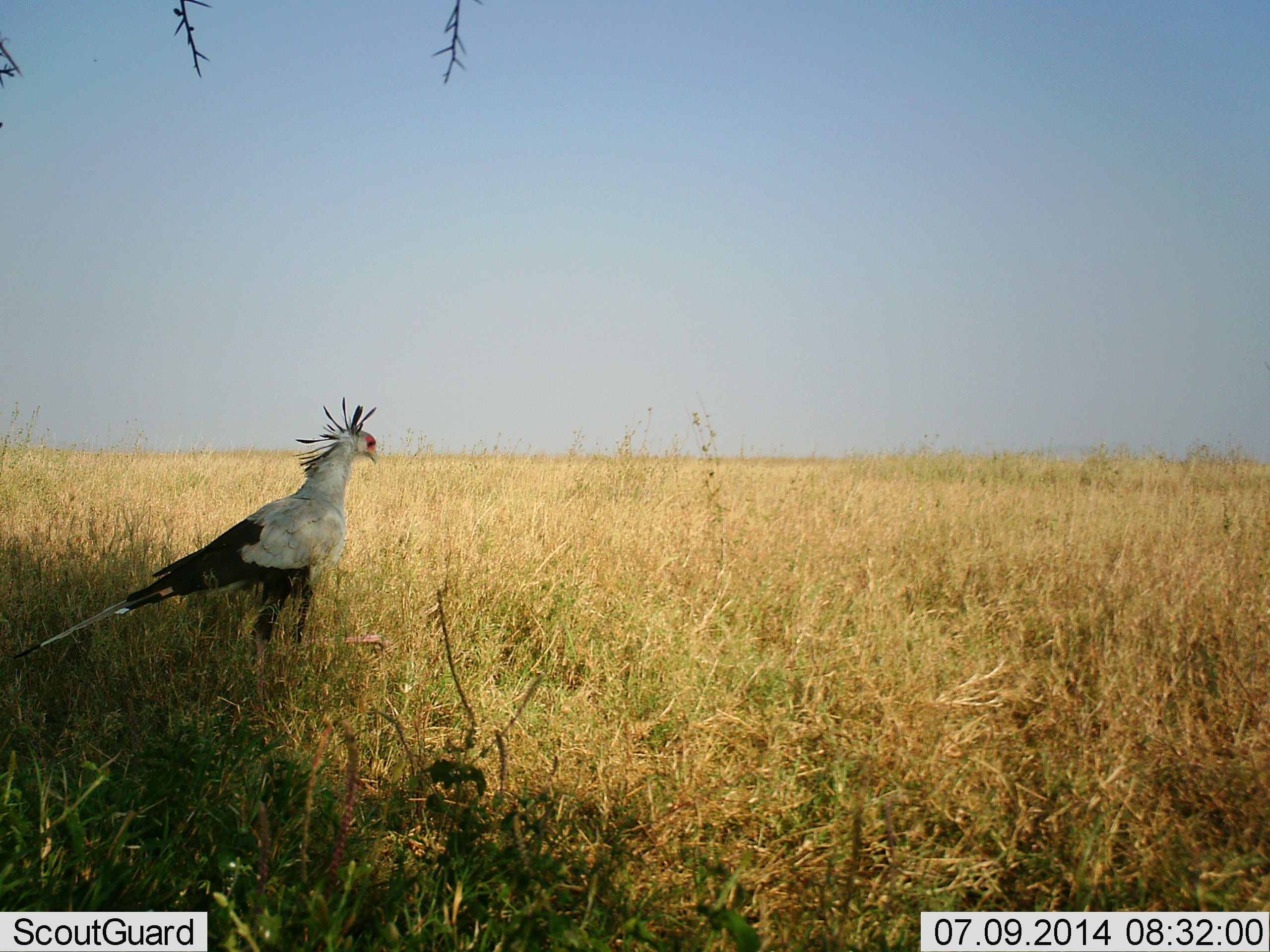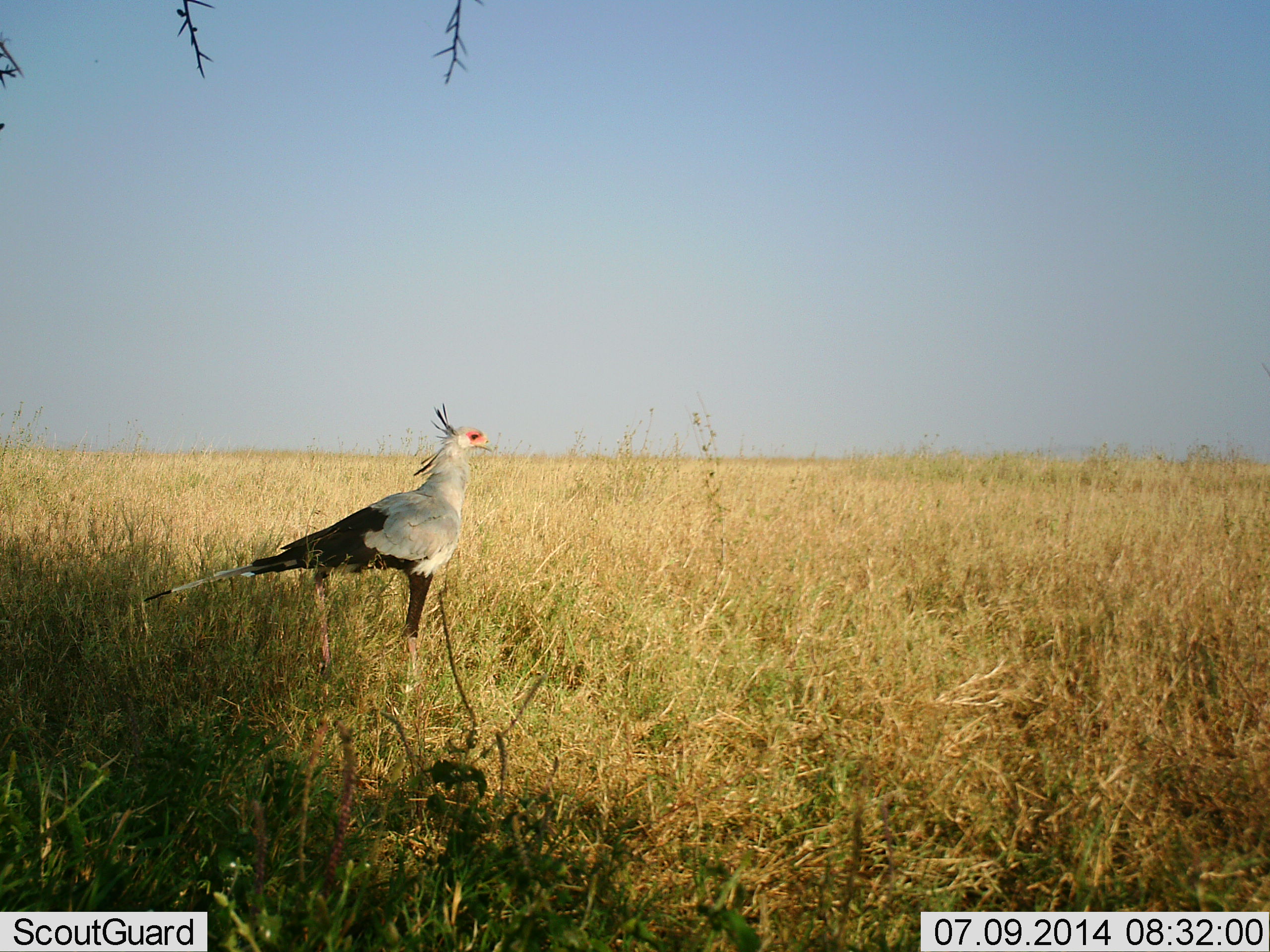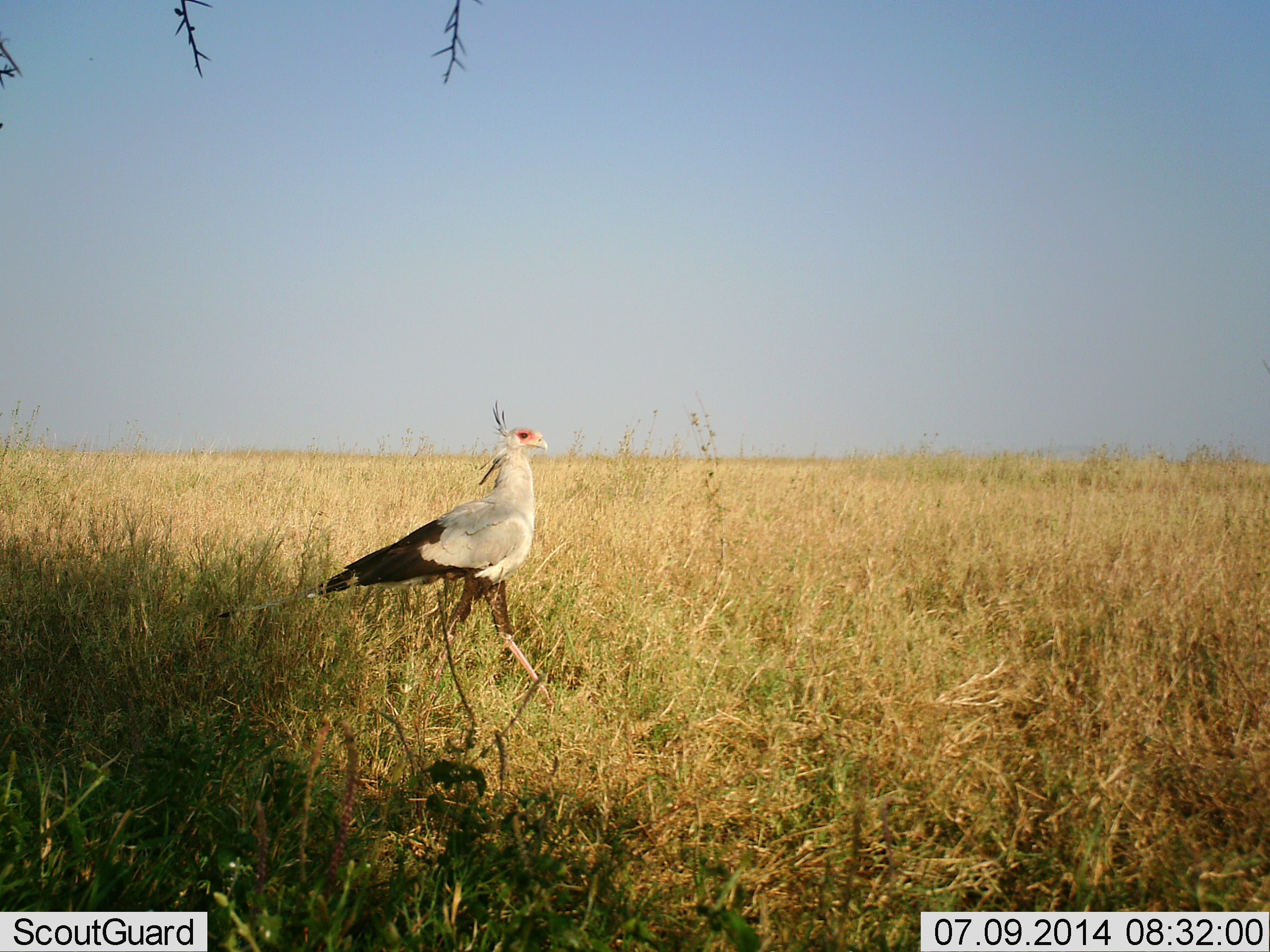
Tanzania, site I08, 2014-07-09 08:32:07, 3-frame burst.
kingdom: Animalia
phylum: Chordata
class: Aves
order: Accipitriformes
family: Sagittariidae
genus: Sagittarius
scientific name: Sagittarius serpentarius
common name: secretary bird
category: secretarybird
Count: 1.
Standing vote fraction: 30%.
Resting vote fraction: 0%.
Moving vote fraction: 70%.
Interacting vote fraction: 0%.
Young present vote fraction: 0%.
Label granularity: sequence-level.